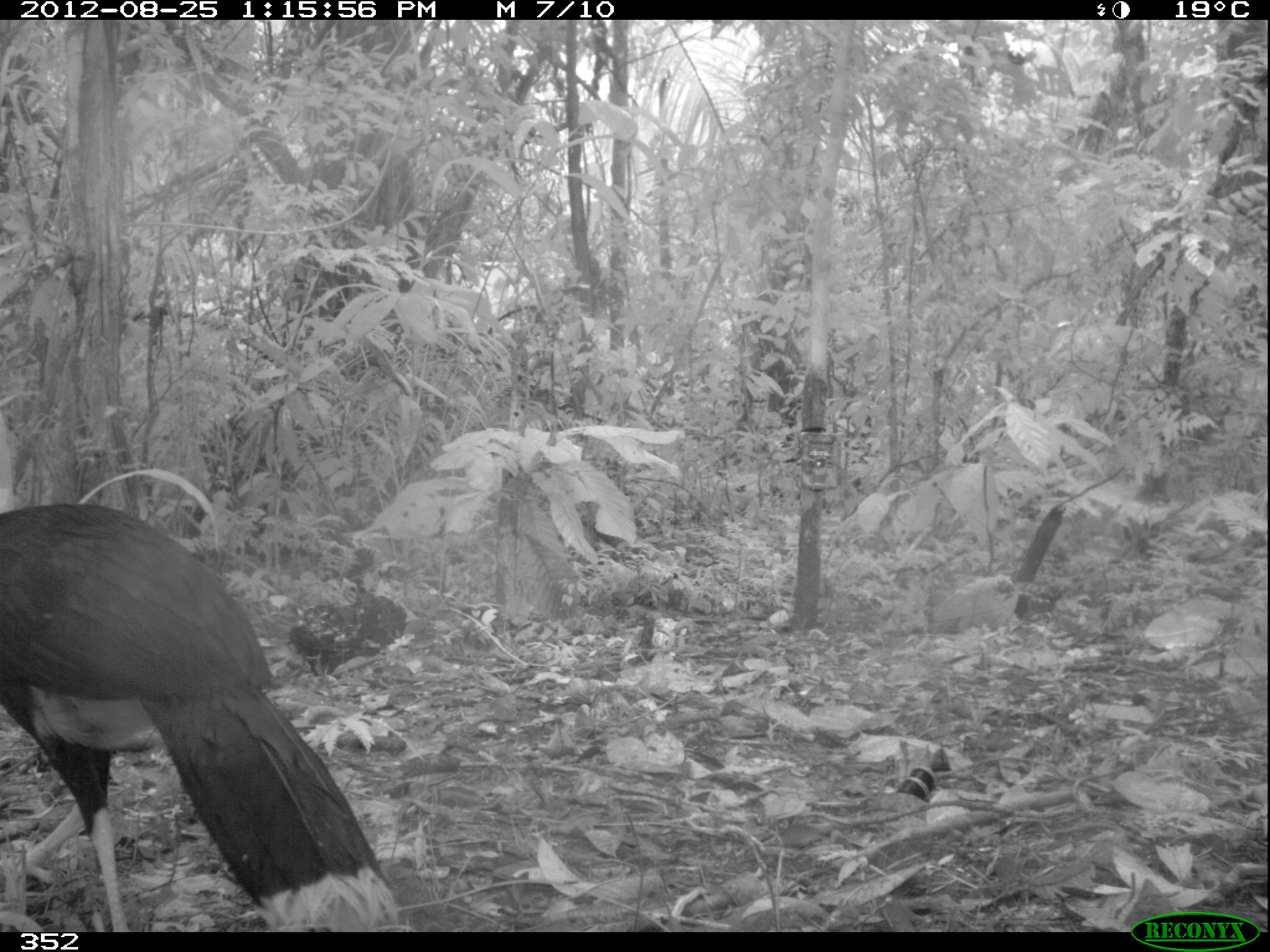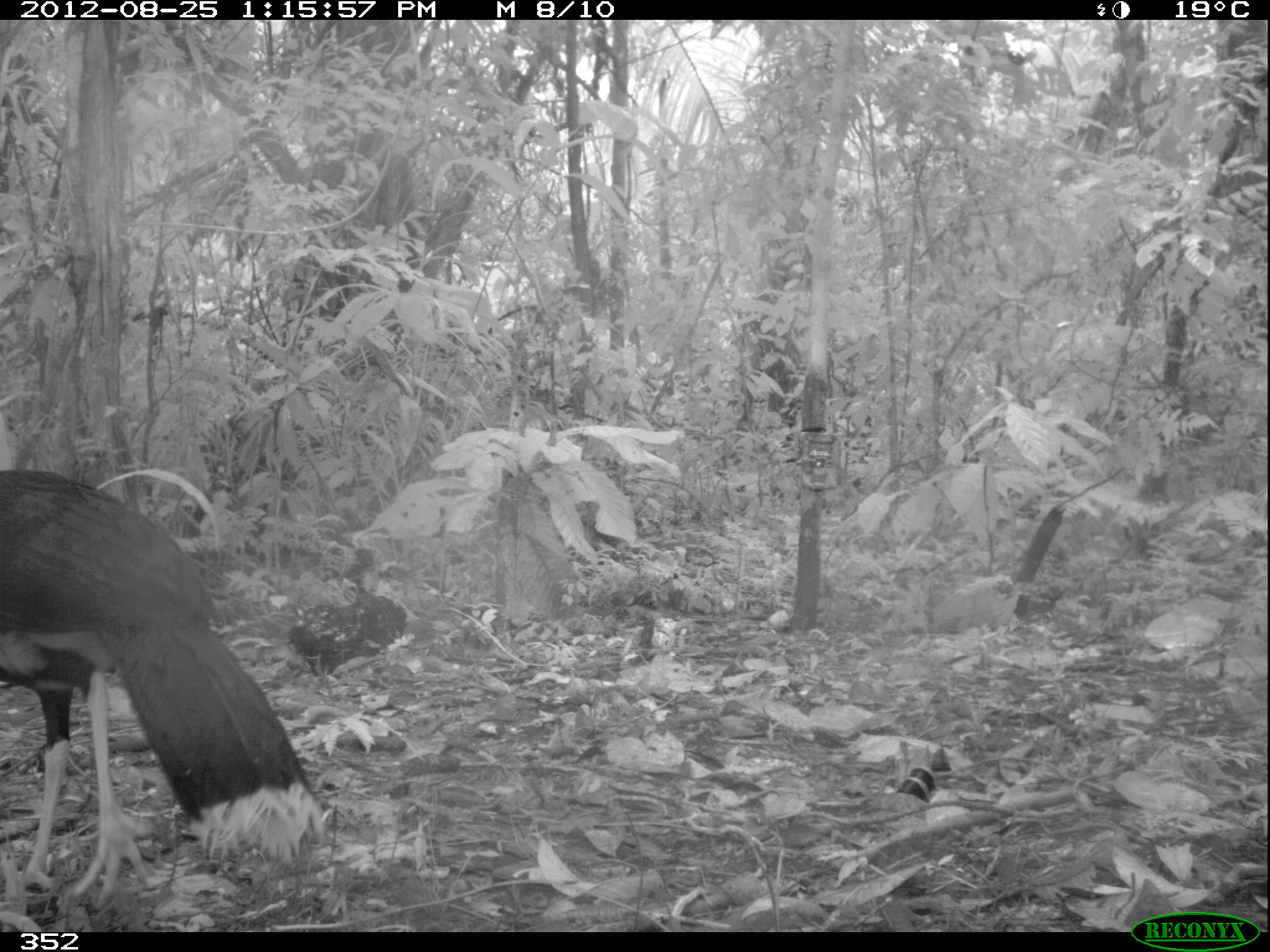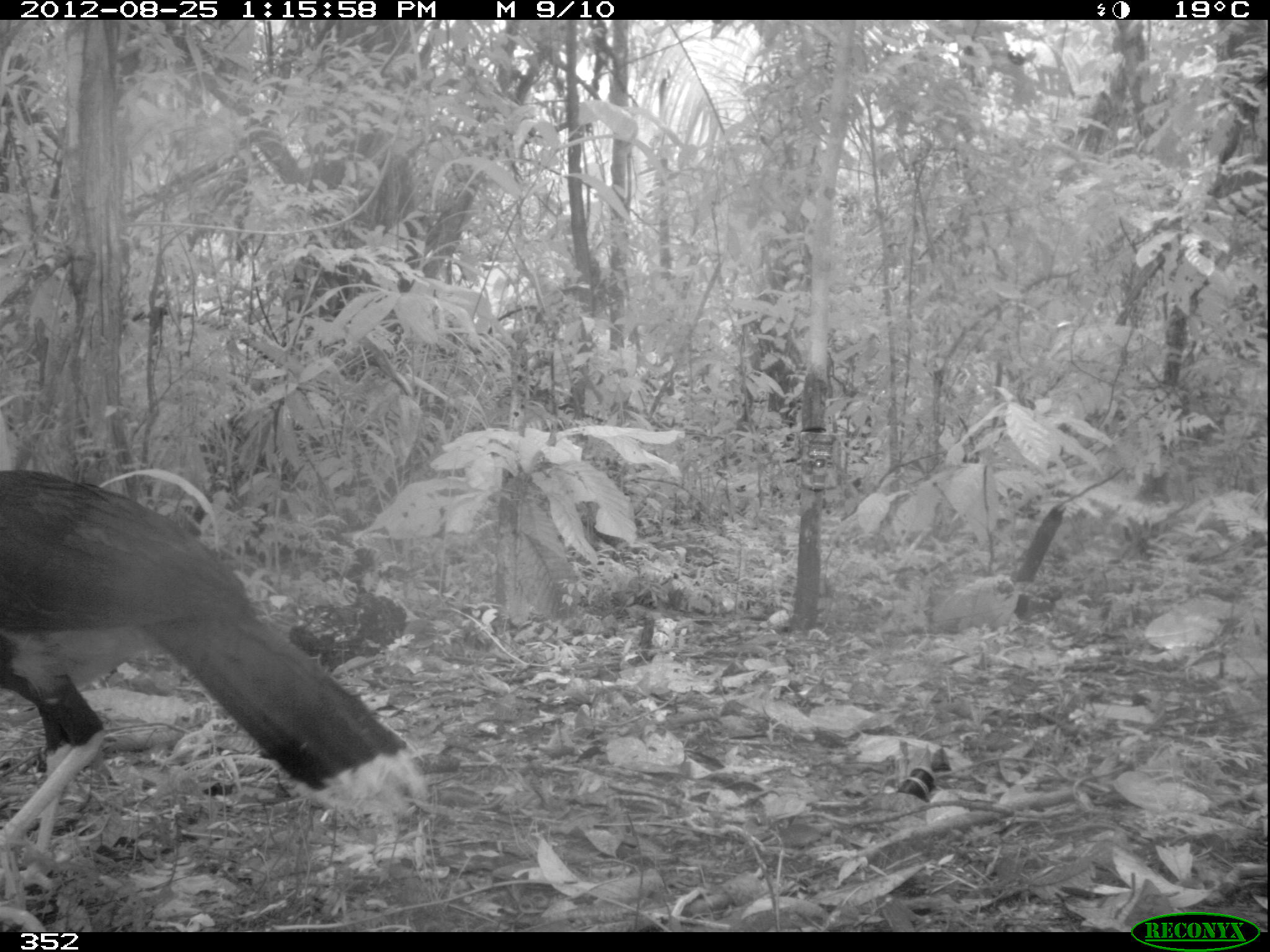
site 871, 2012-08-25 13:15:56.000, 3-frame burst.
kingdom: Animalia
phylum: Chordata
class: Aves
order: Galliformes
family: Cracidae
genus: Mitu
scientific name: Mitu tuberosum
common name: razor-billed curassow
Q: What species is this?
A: Mitu tuberosum (razor-billed curassow).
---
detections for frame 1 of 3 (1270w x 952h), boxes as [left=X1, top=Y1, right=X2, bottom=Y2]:
mitu tuberosum: [left=0, top=500, right=406, bottom=931]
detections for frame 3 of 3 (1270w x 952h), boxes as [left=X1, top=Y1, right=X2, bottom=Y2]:
mitu tuberosum: [left=0, top=466, right=429, bottom=932]